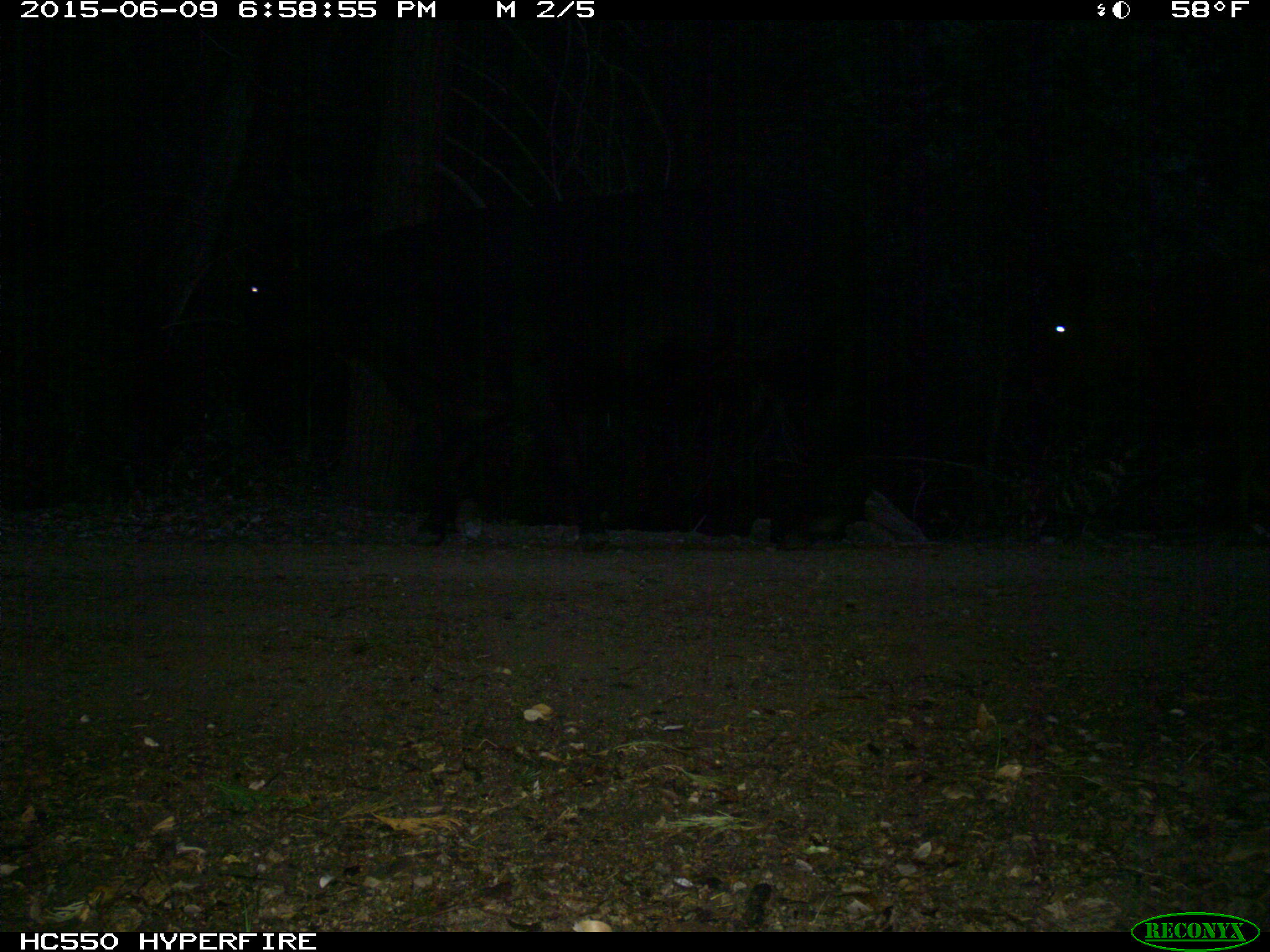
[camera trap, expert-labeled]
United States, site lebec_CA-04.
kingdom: Animalia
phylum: Chordata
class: Mammalia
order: Artiodactyla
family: Bovidae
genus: Bos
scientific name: Bos taurus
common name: domestic cow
Bos taurus (domestic cow).